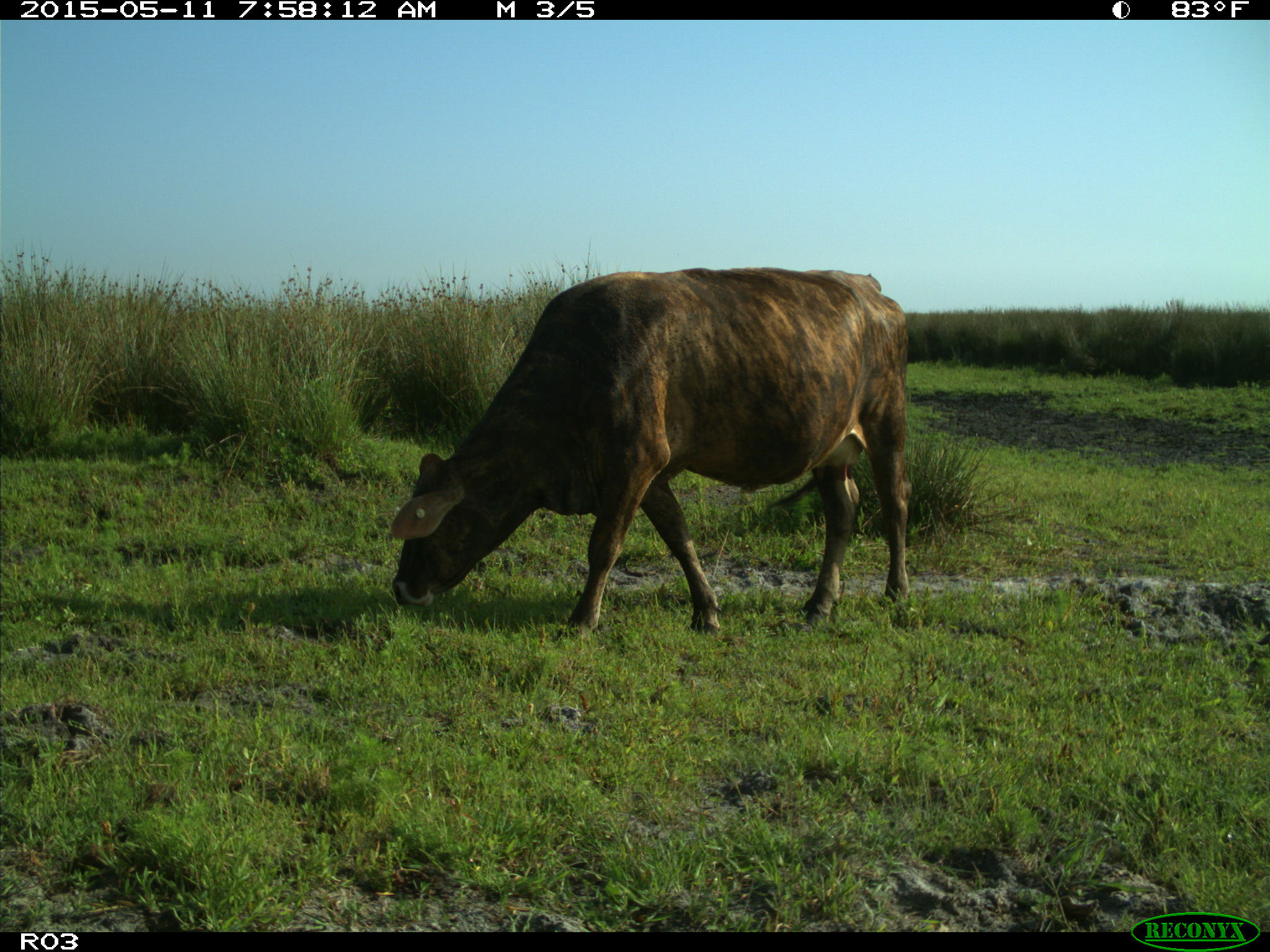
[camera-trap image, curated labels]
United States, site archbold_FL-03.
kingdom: Animalia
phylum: Chordata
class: Mammalia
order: Artiodactyla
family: Bovidae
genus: Bos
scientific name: Bos taurus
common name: domestic cow